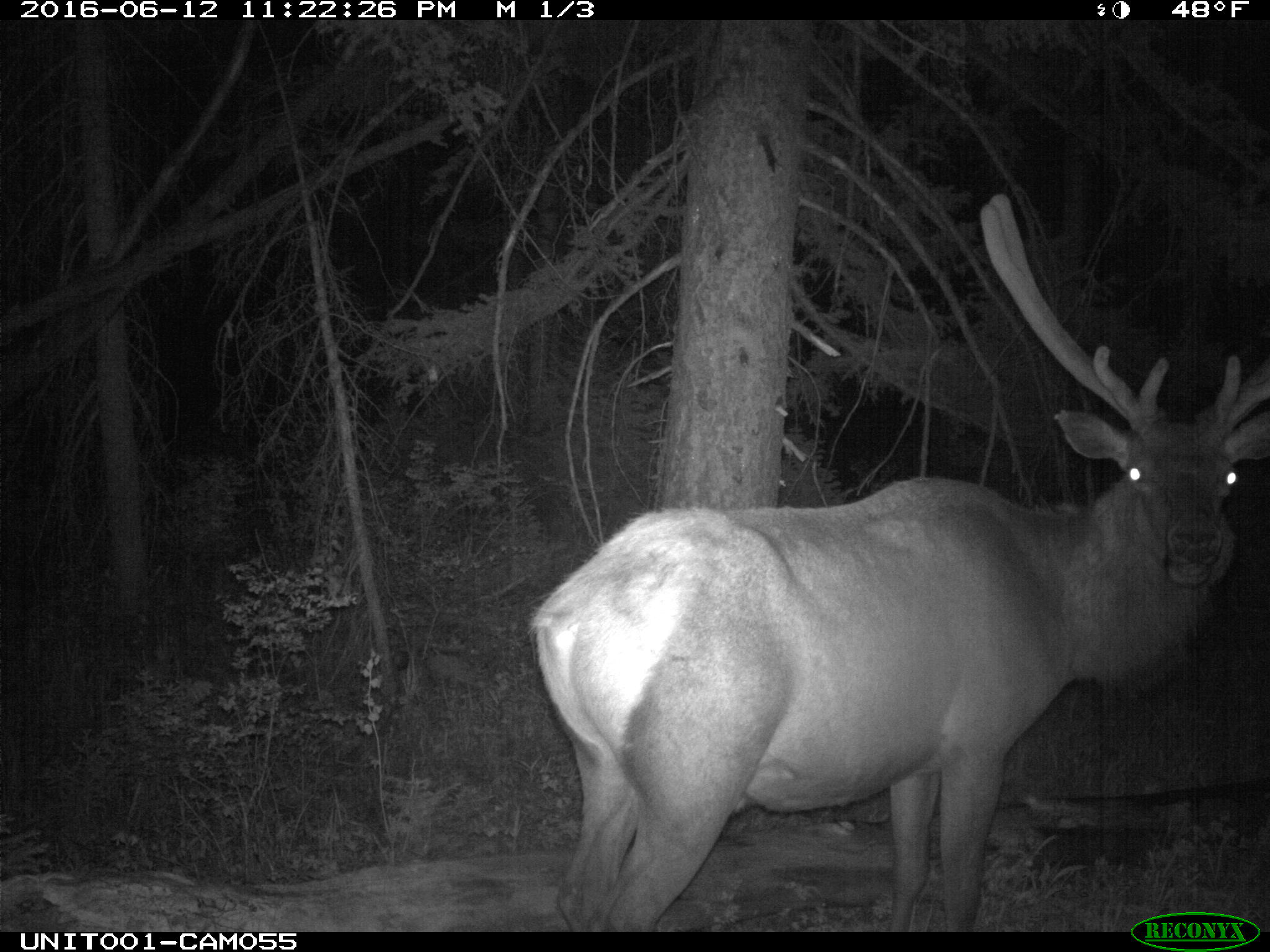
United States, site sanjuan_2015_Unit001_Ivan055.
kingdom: Animalia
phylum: Chordata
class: Mammalia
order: Artiodactyla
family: Cervidae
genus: Cervus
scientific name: Cervus elaphus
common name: red deer